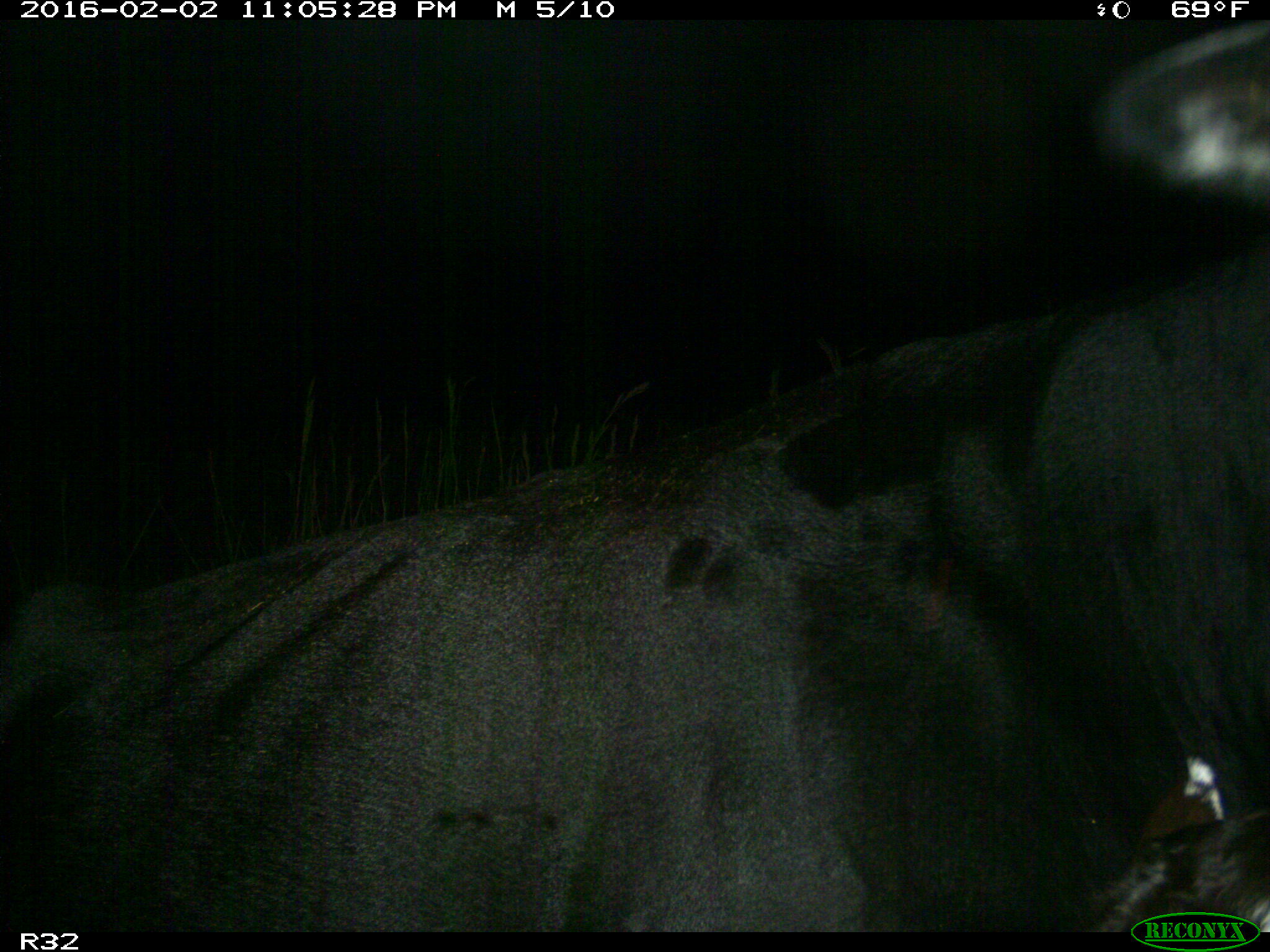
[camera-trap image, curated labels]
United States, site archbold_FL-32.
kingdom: Animalia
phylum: Chordata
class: Mammalia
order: Artiodactyla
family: Bovidae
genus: Bos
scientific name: Bos taurus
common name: domestic cow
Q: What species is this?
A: Bos taurus (domestic cow).